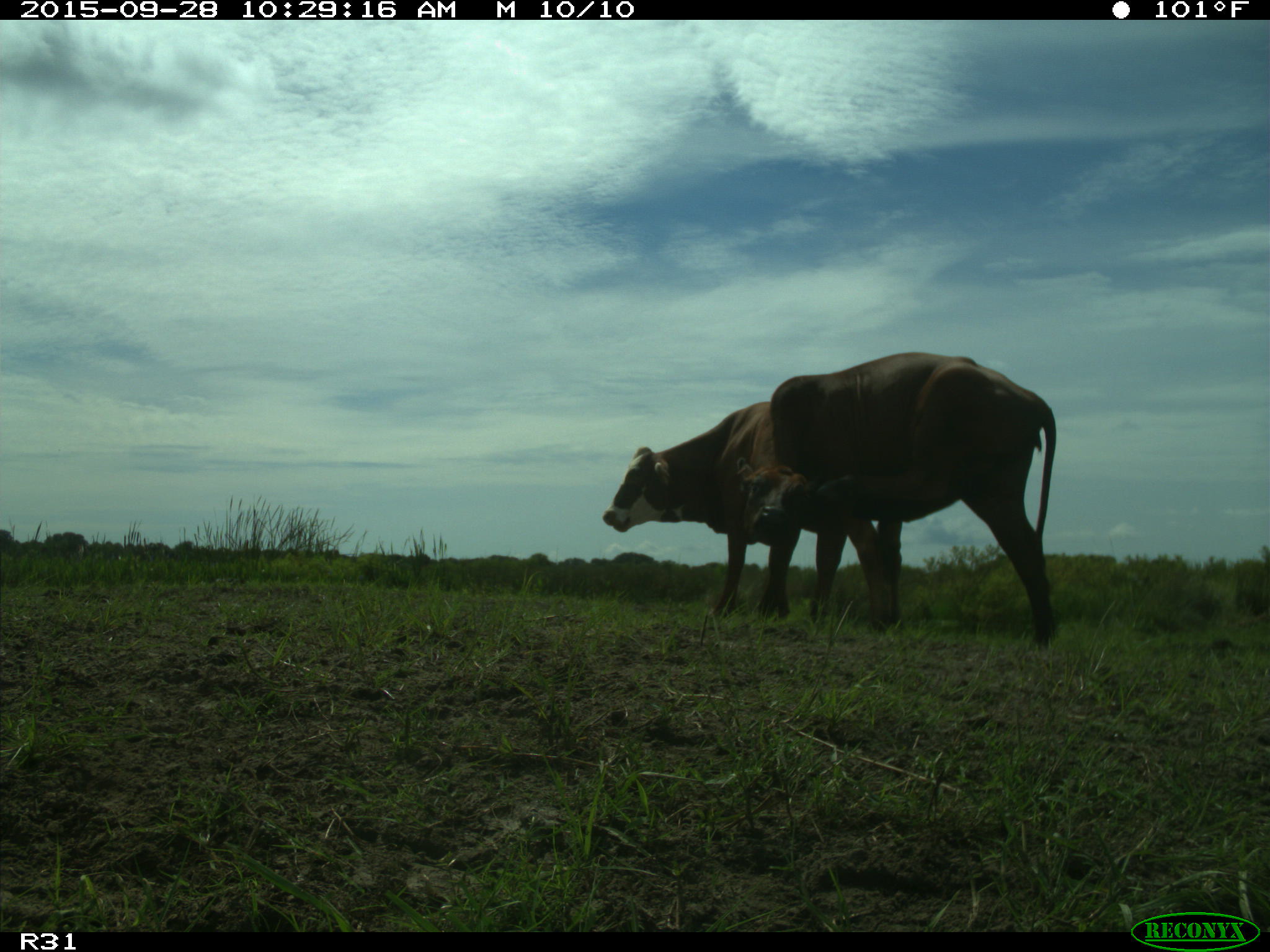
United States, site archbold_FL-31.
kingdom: Animalia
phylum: Chordata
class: Mammalia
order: Artiodactyla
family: Bovidae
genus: Bos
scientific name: Bos taurus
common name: domestic cow